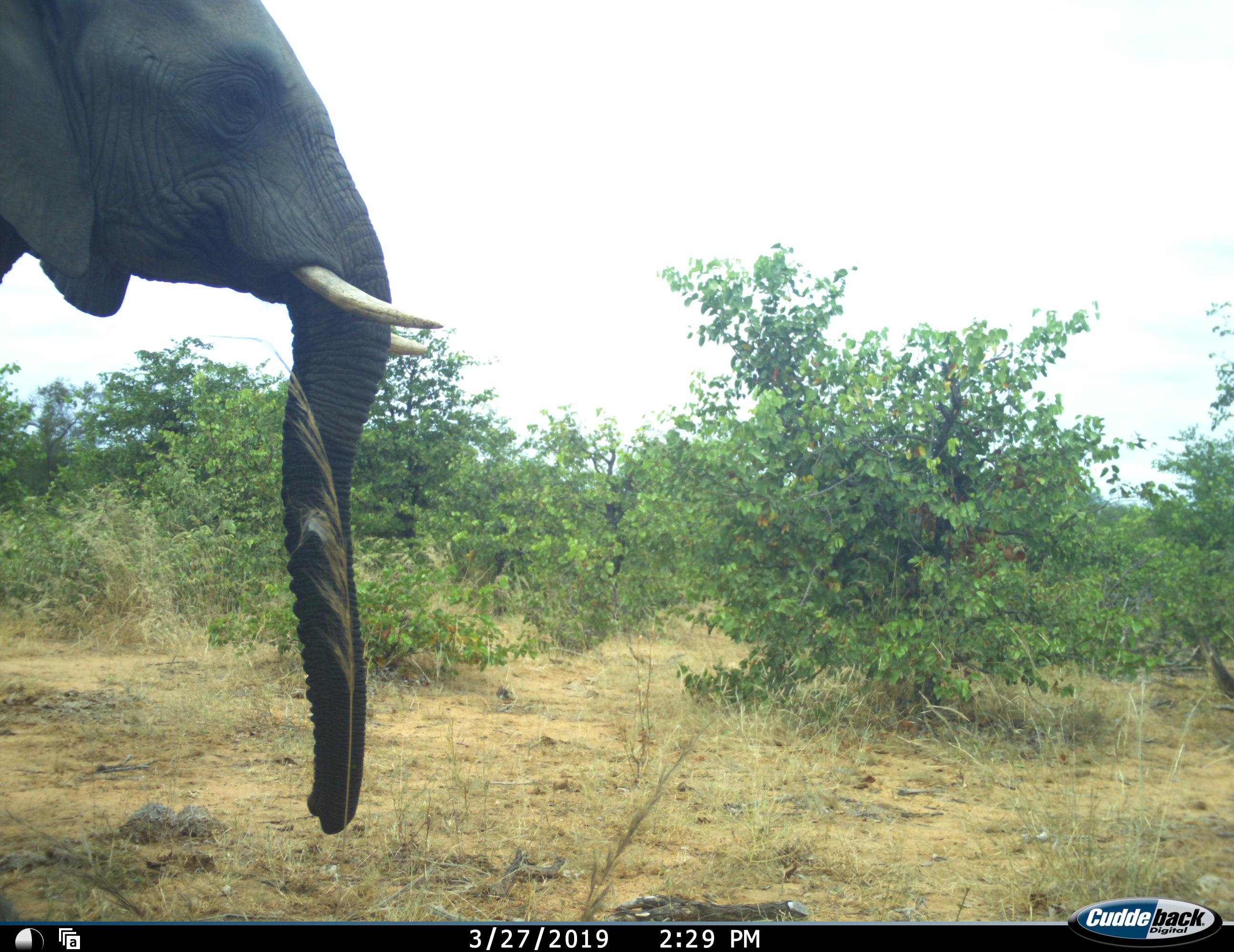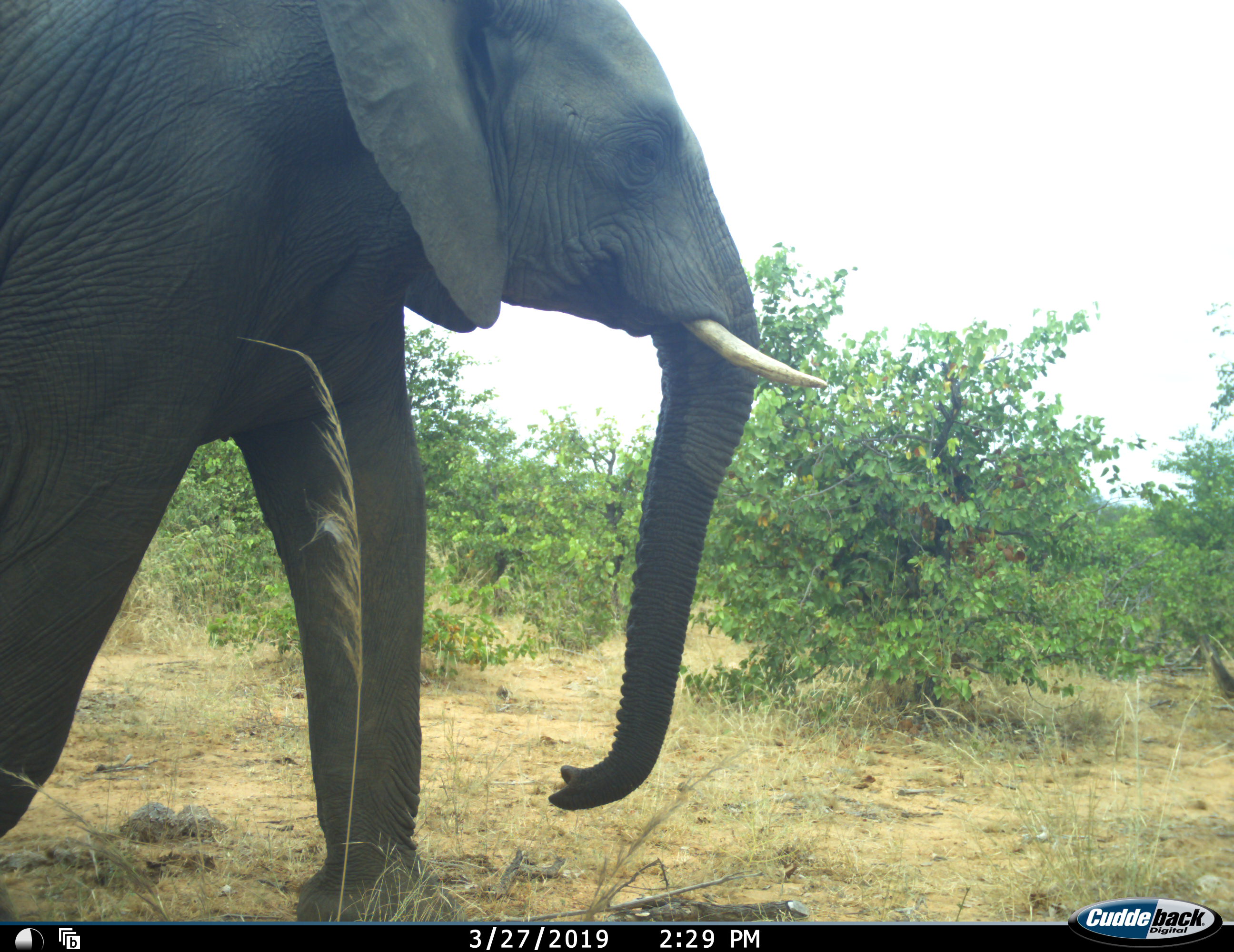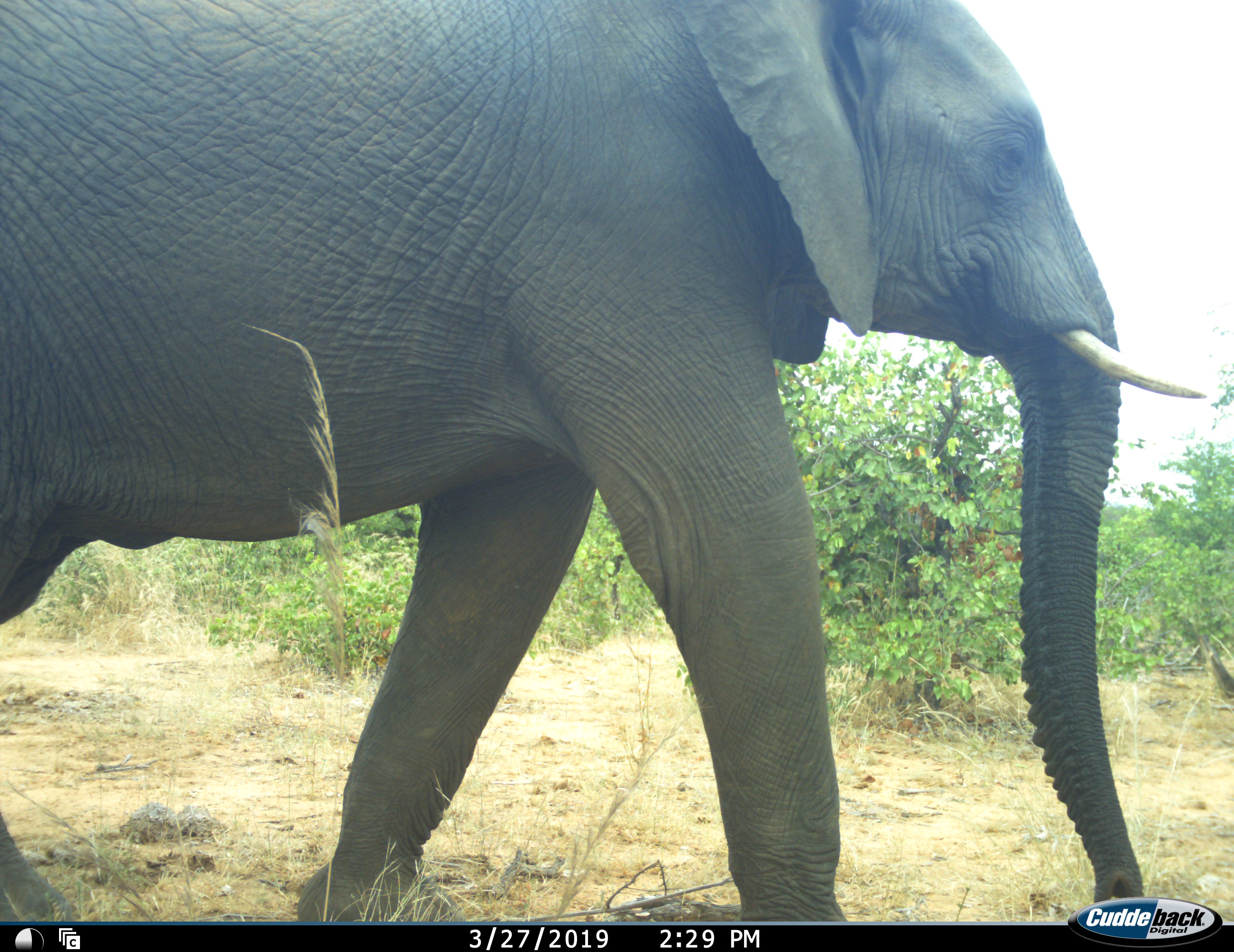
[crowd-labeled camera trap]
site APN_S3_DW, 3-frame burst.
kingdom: Animalia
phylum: Chordata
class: Mammalia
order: Proboscidea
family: Elephantidae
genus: Loxodonta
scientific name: Loxodonta africana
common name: african bush elephant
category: elephant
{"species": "elephant (african bush elephant) (Loxodonta africana)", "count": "1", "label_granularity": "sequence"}